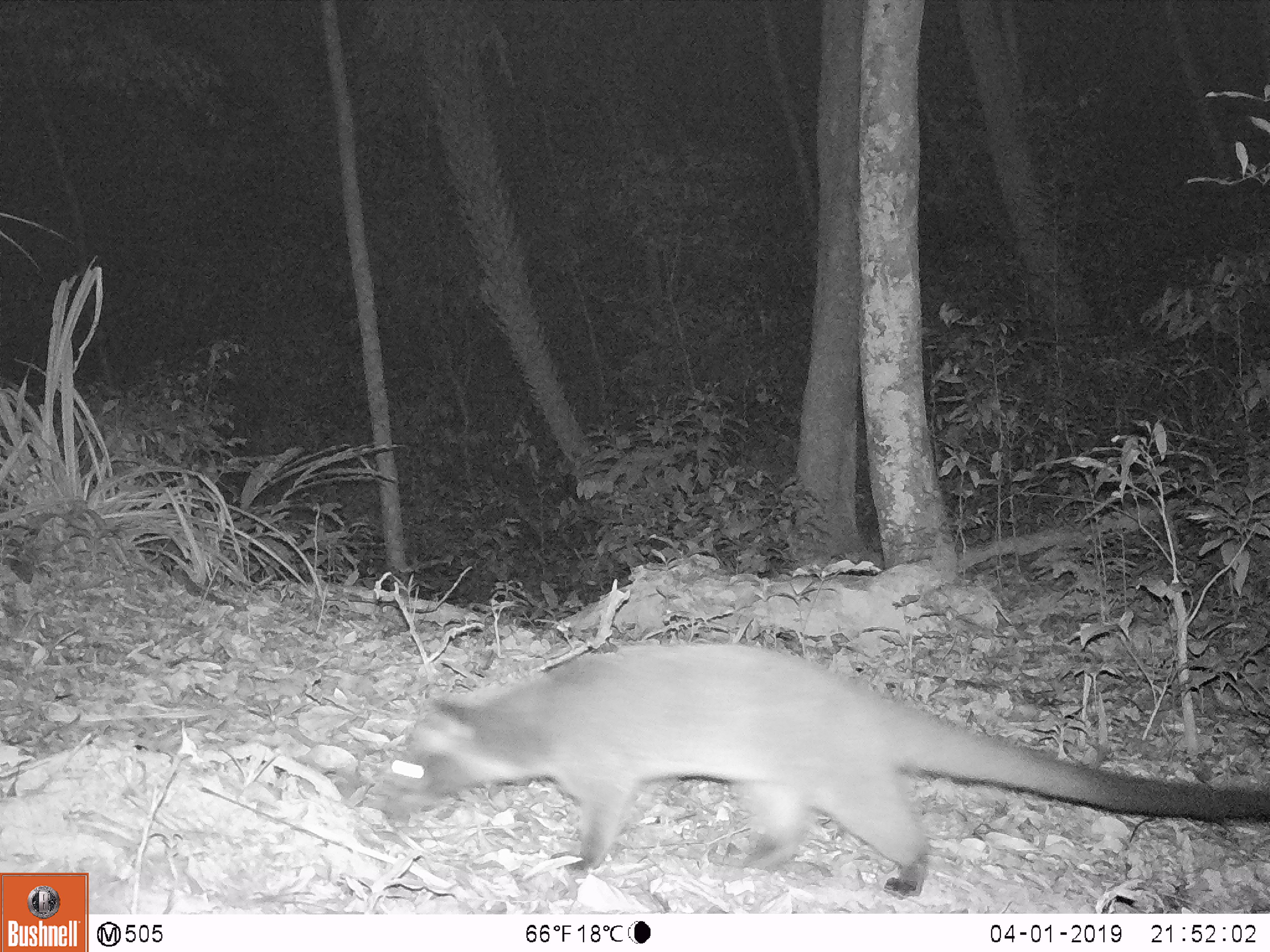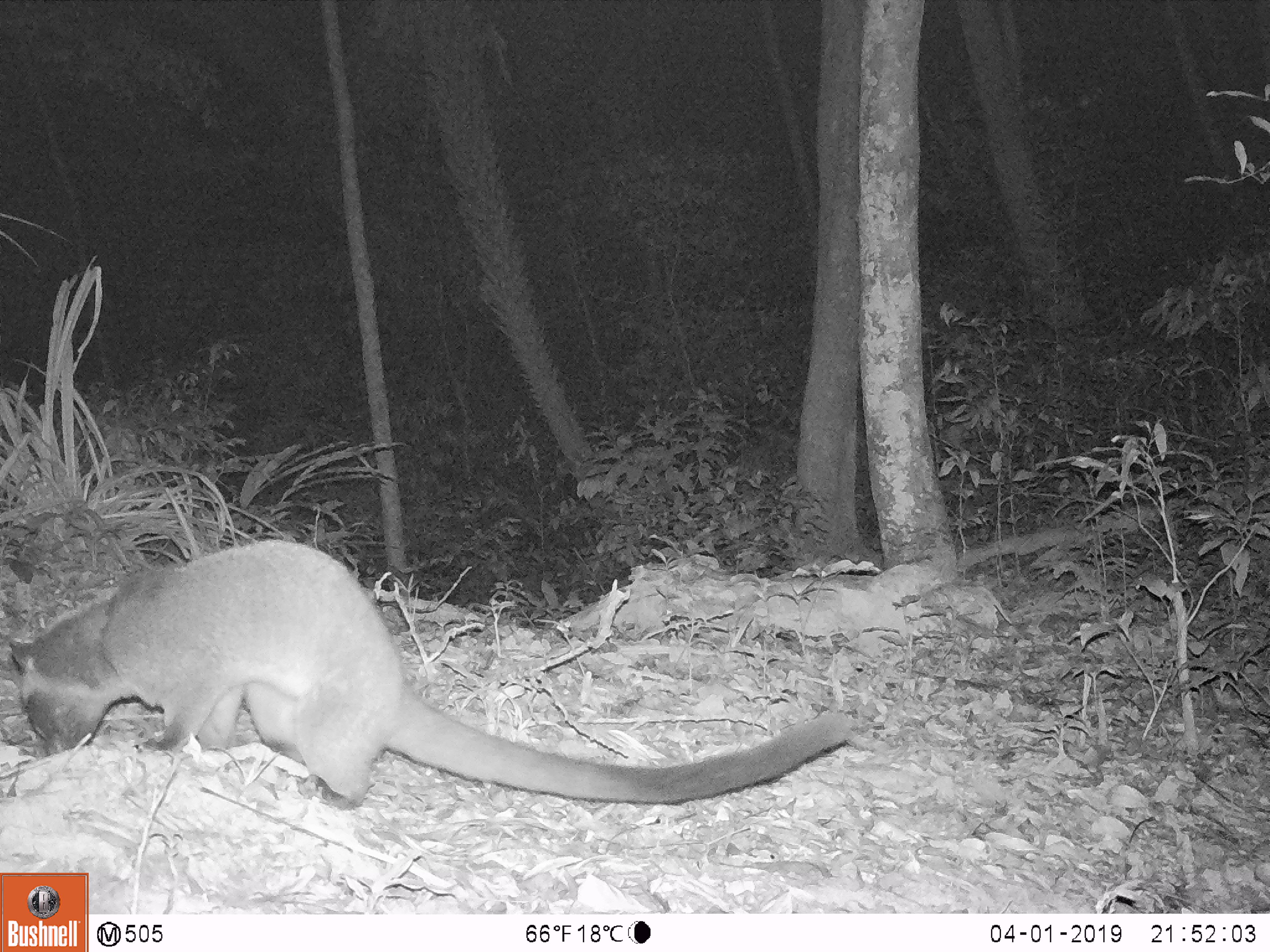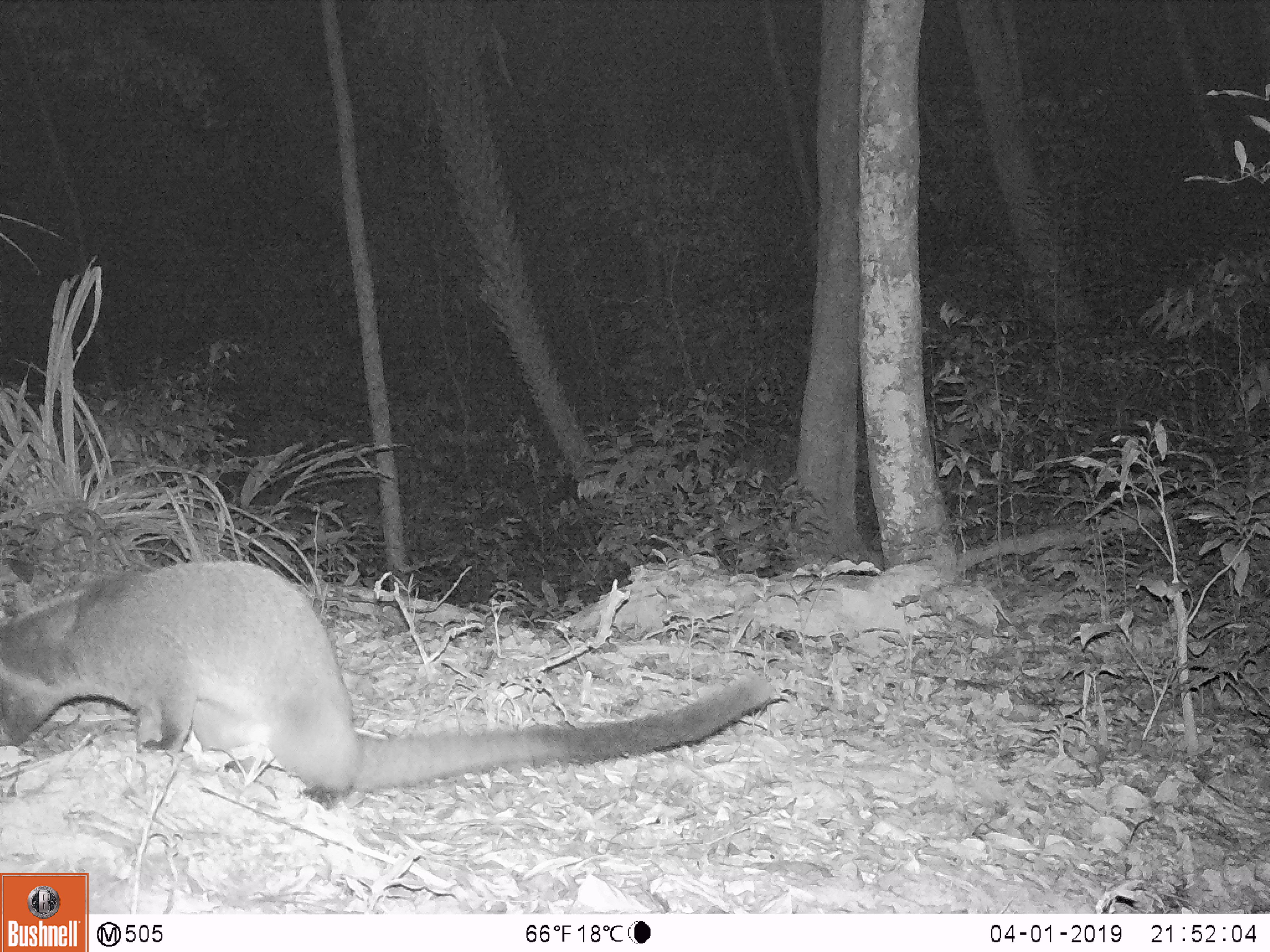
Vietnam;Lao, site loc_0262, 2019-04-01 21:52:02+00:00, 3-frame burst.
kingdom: Animalia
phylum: Chordata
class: Mammalia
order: Carnivora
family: Viverridae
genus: Paguma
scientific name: Paguma larvata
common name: masked palm civet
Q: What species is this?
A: Masked palm civet (Paguma larvata).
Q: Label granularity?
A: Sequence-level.